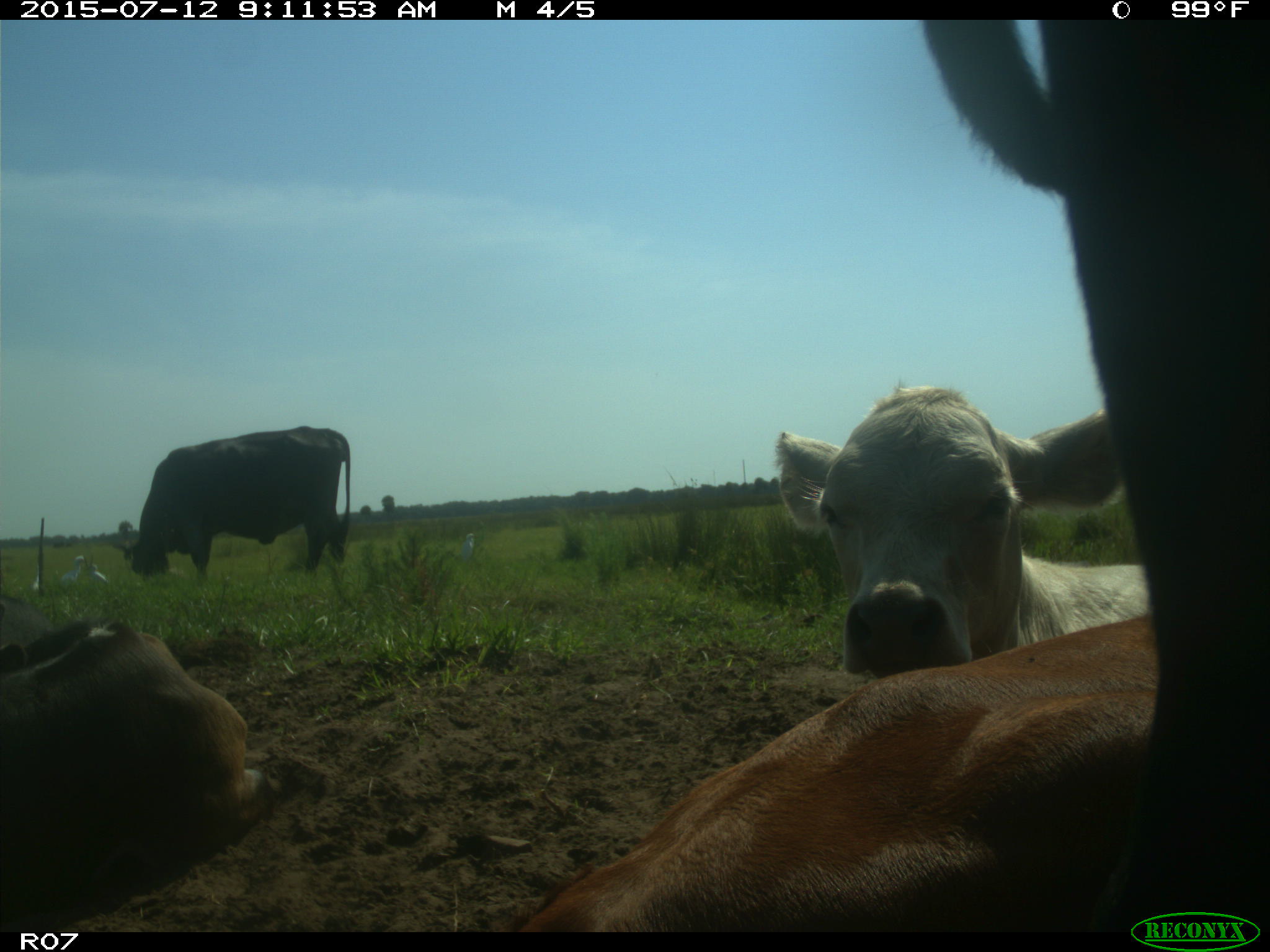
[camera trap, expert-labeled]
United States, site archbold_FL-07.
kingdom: Animalia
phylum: Chordata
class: Mammalia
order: Artiodactyla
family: Bovidae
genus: Bos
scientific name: Bos taurus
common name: domestic cow